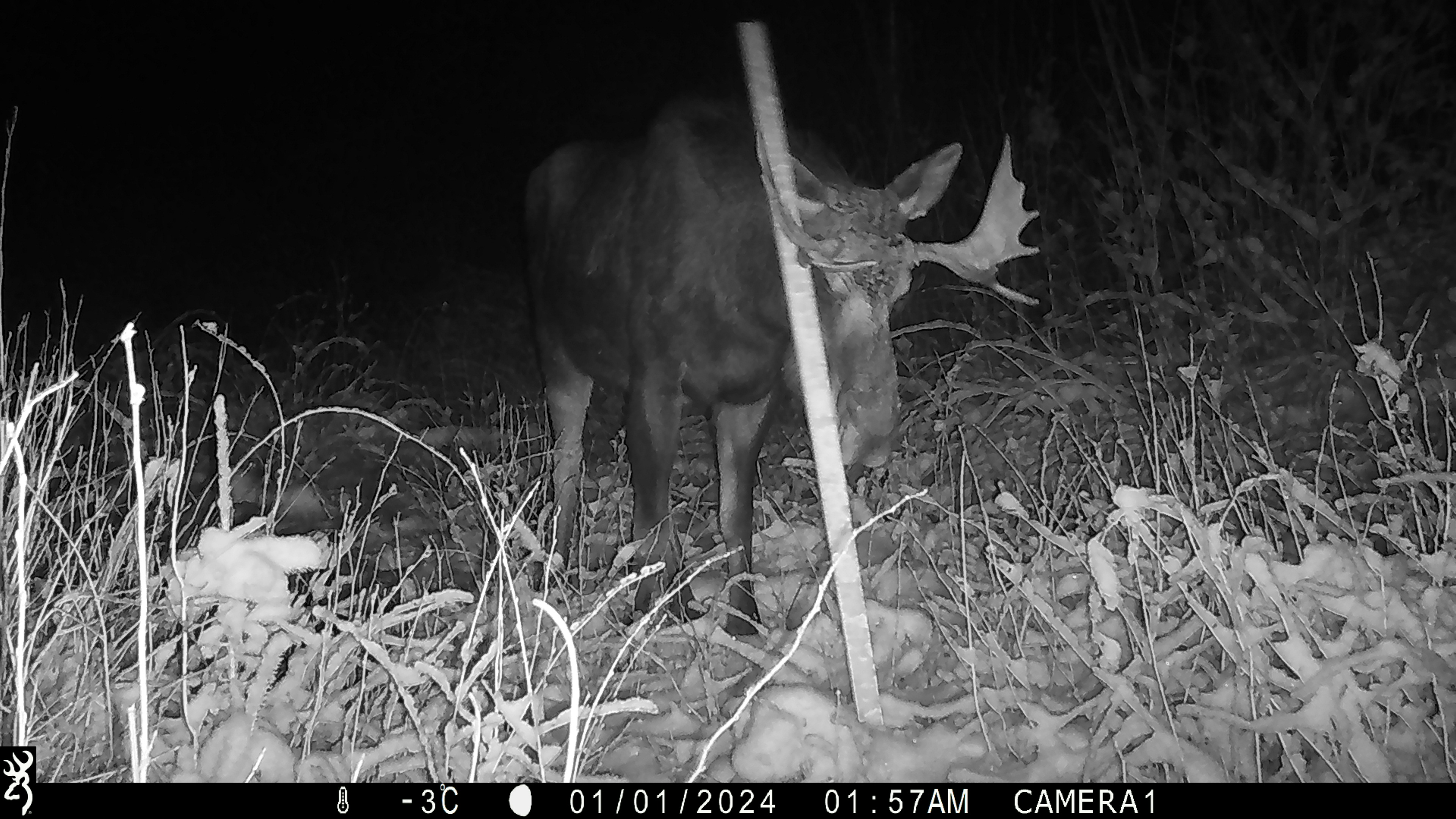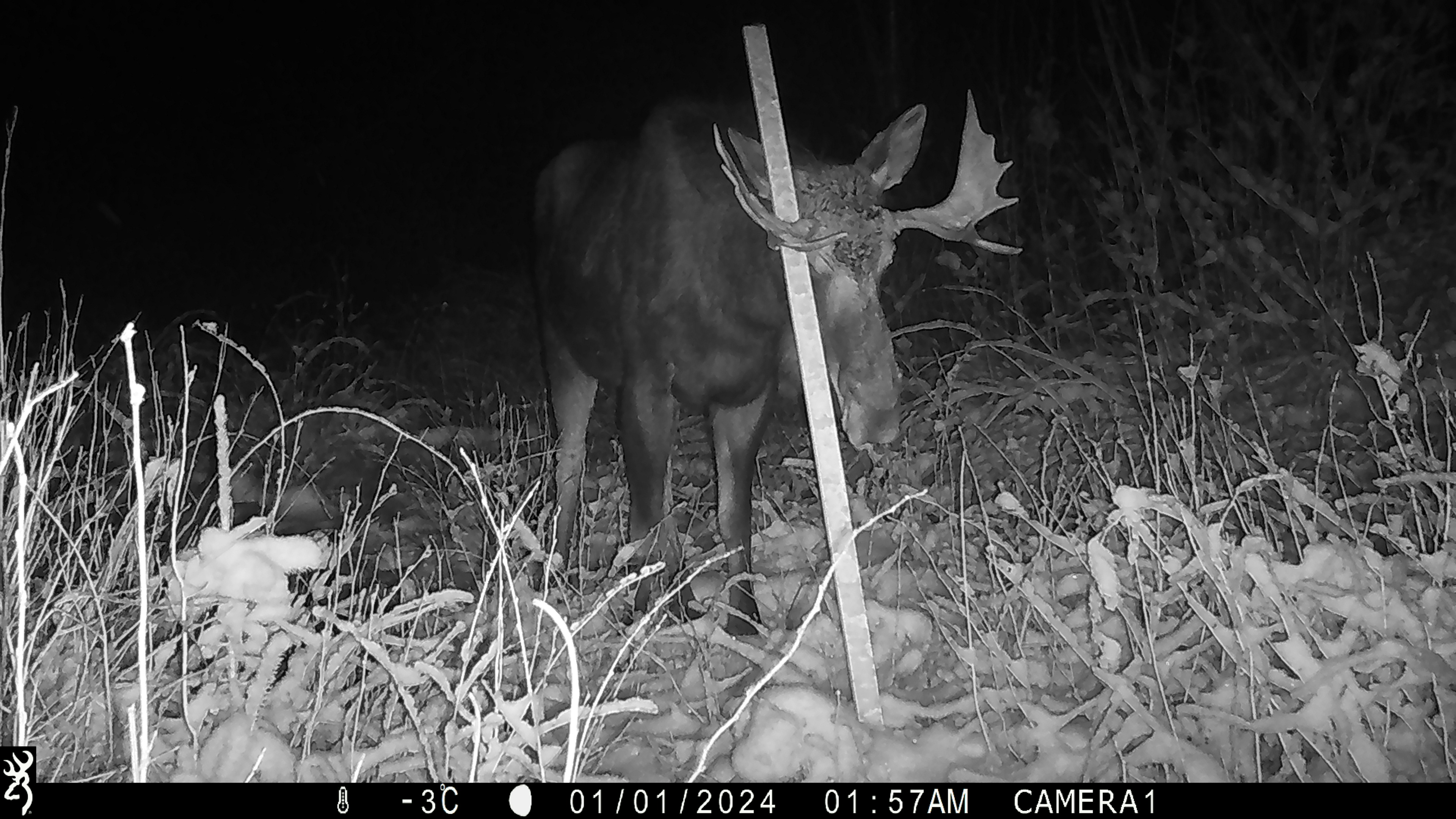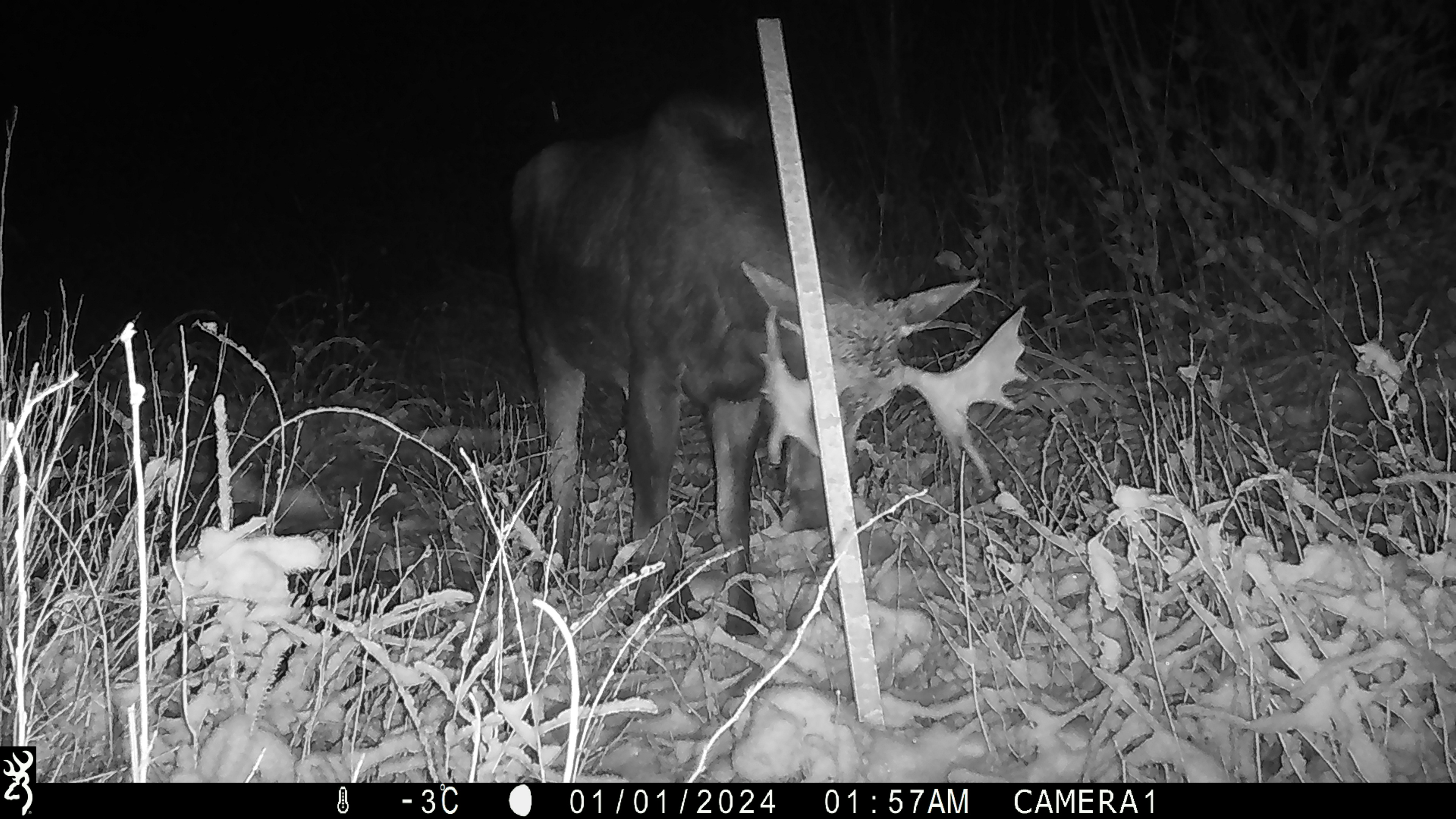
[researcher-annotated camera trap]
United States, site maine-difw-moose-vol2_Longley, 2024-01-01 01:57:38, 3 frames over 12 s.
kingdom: Animalia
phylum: Chordata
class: Mammalia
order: Artiodactyla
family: Cervidae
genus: Alces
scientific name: Alces alces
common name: moose